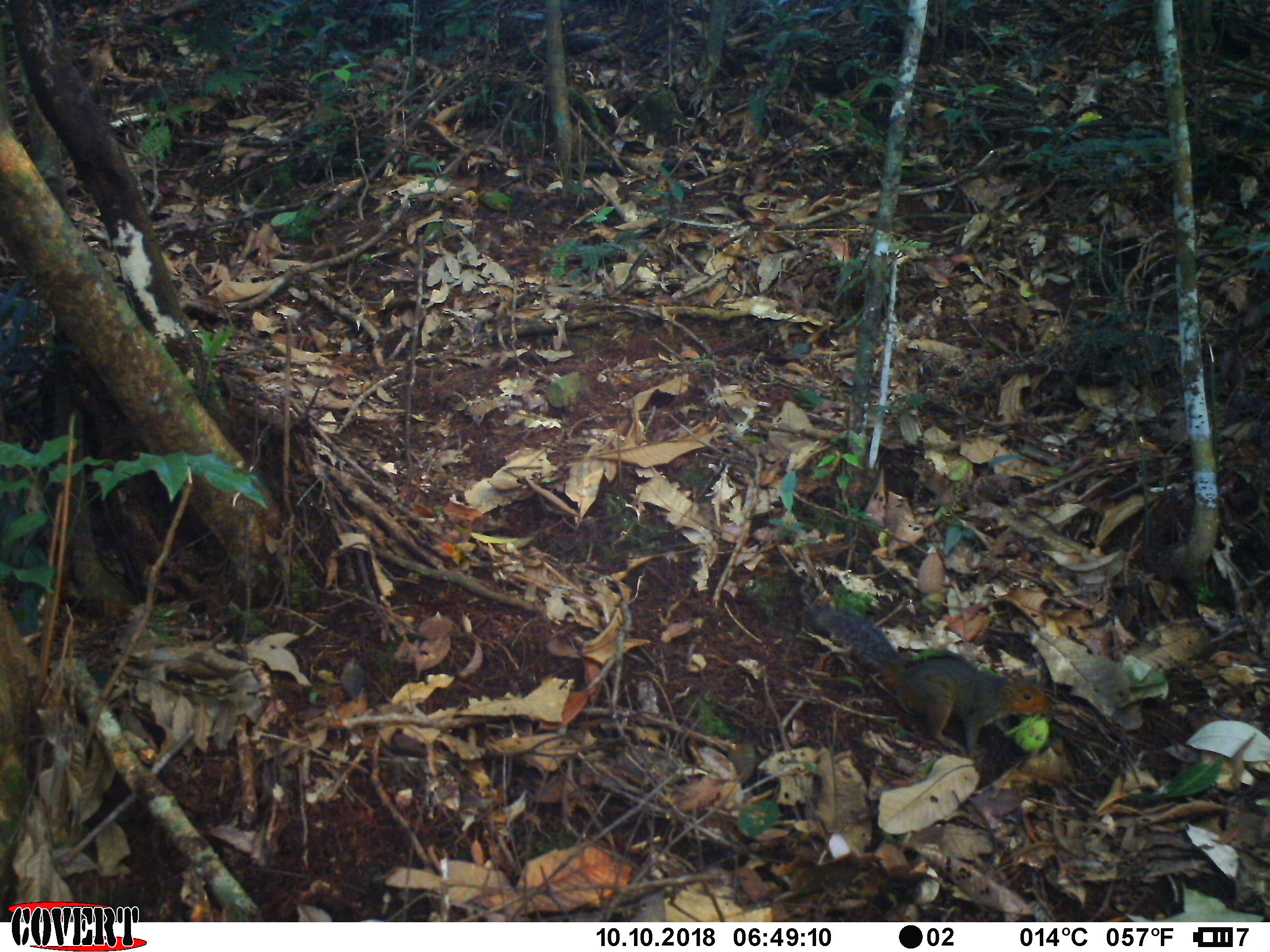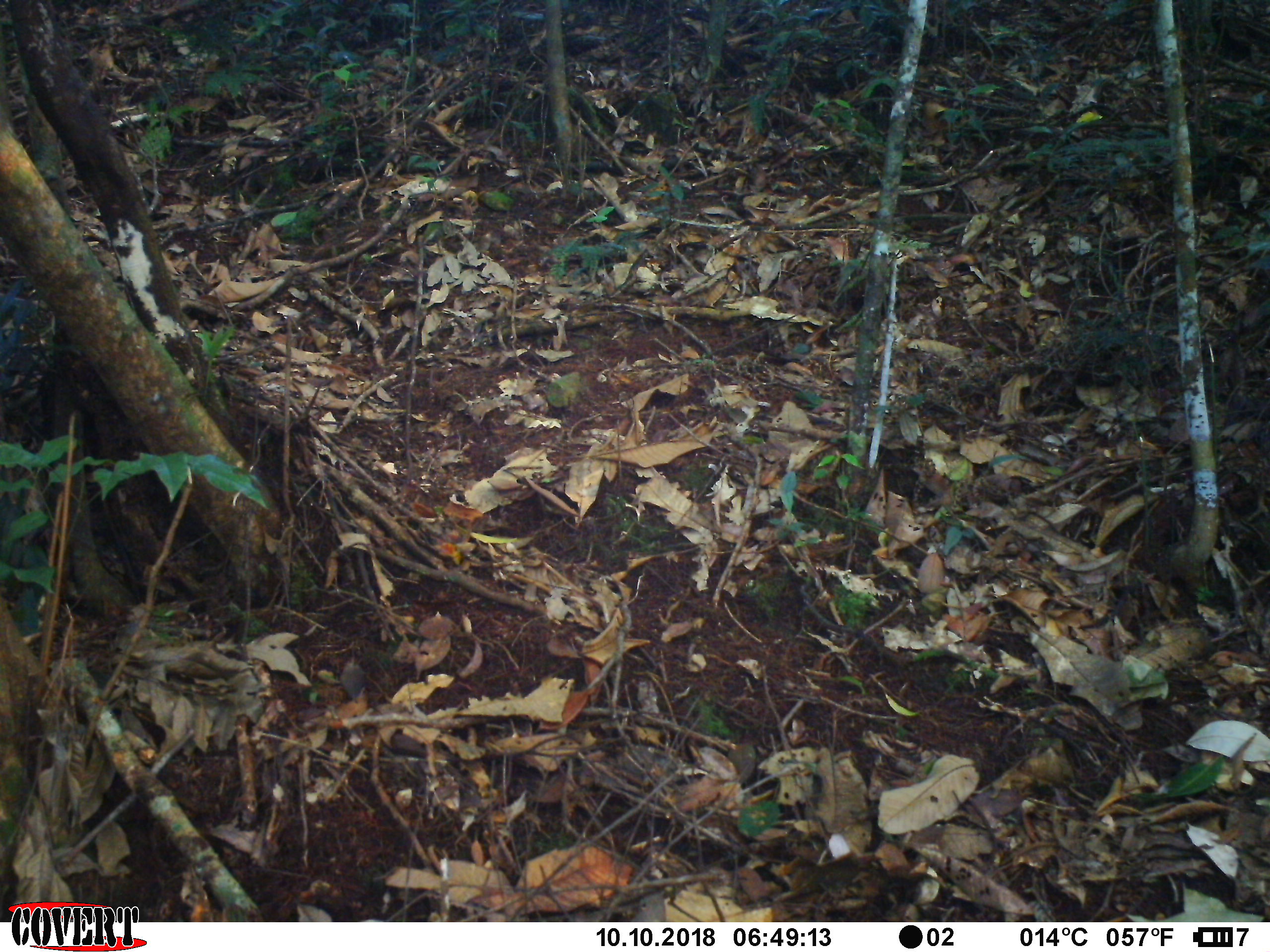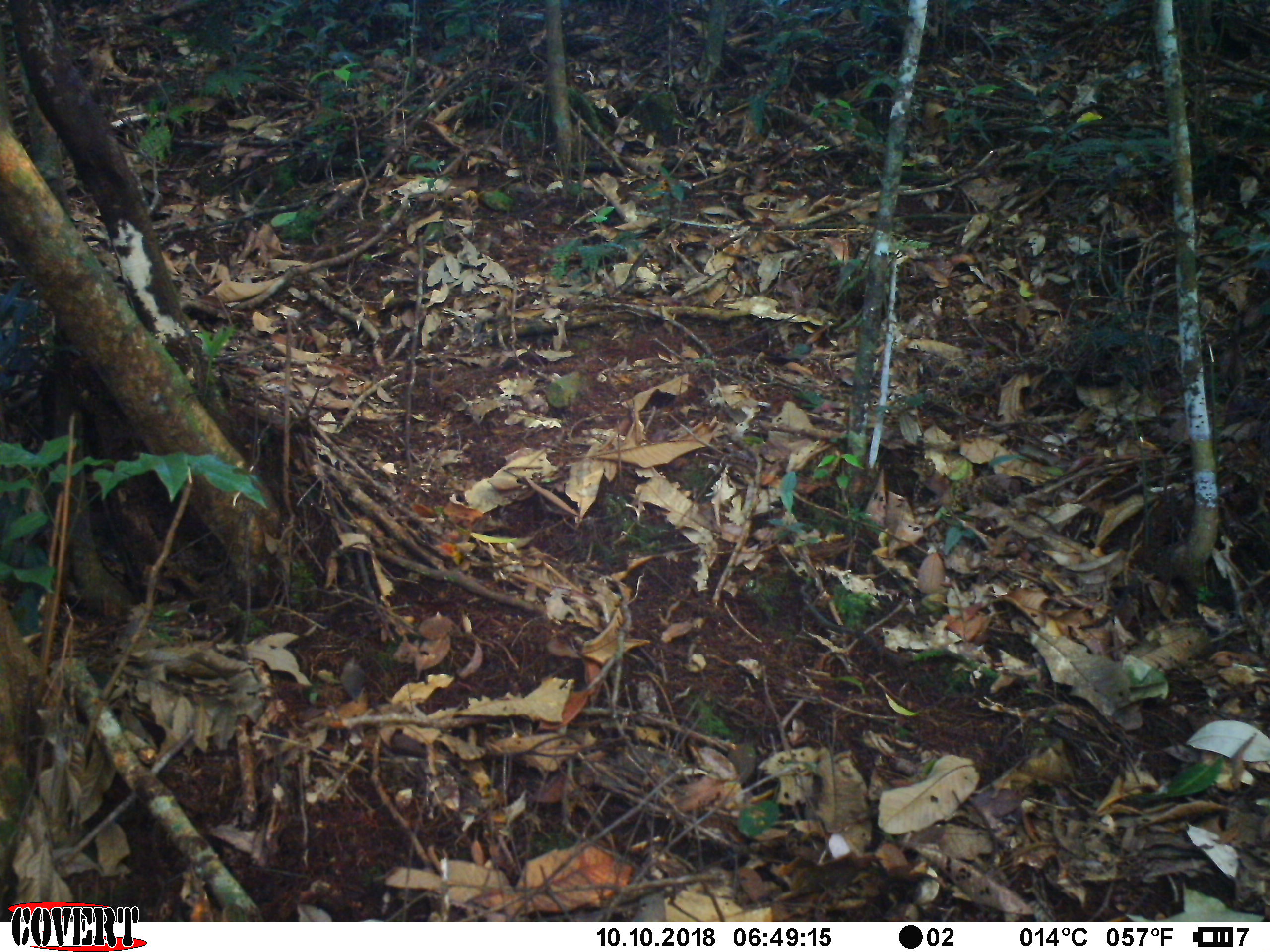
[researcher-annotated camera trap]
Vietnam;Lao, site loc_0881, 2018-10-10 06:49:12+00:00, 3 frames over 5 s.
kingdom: Animalia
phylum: Chordata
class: Mammalia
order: Rodentia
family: Sciuridae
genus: Dremomys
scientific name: Dremomys rufigenis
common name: red-cheeked squirrel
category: red cheeked squirrel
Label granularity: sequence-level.